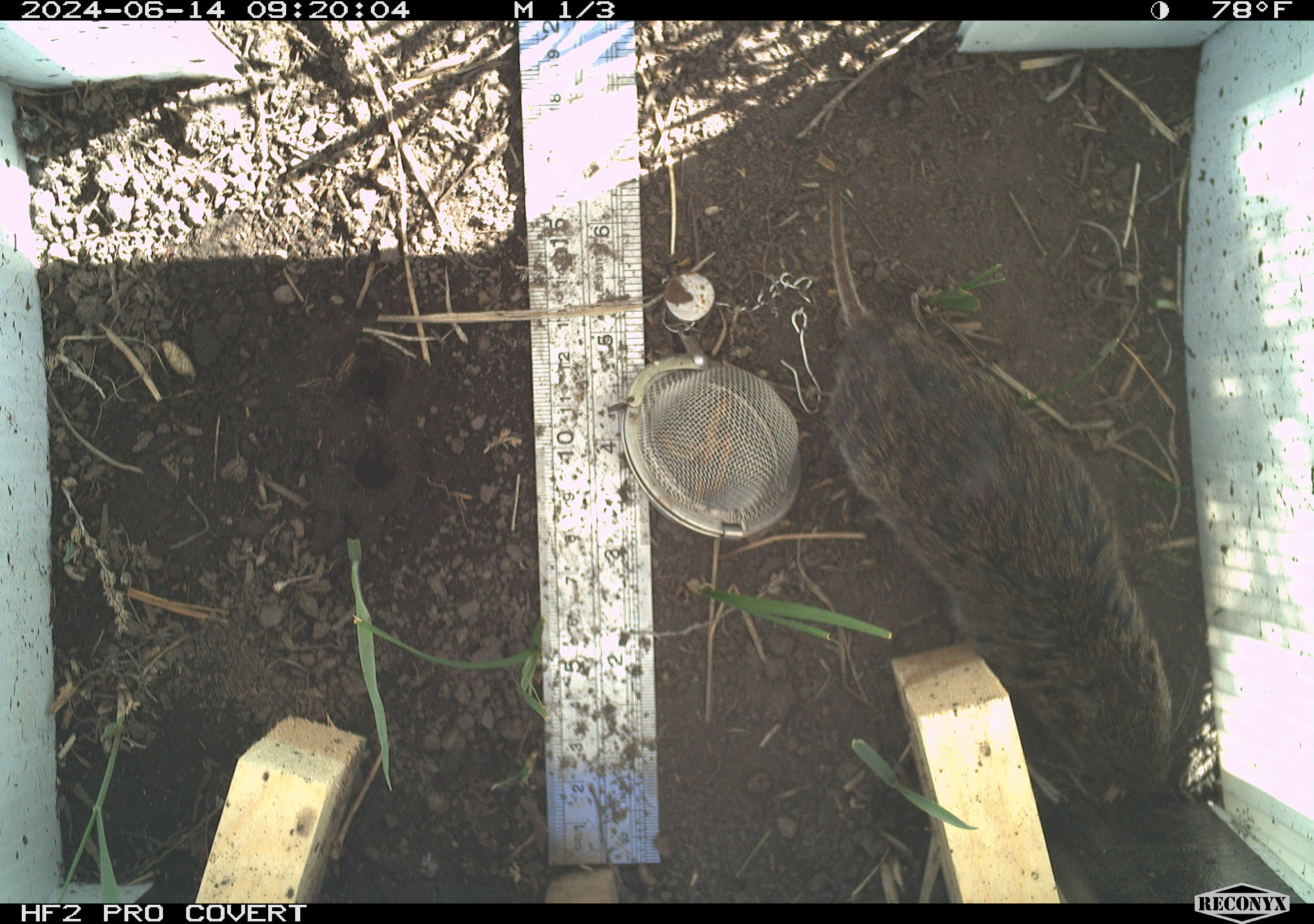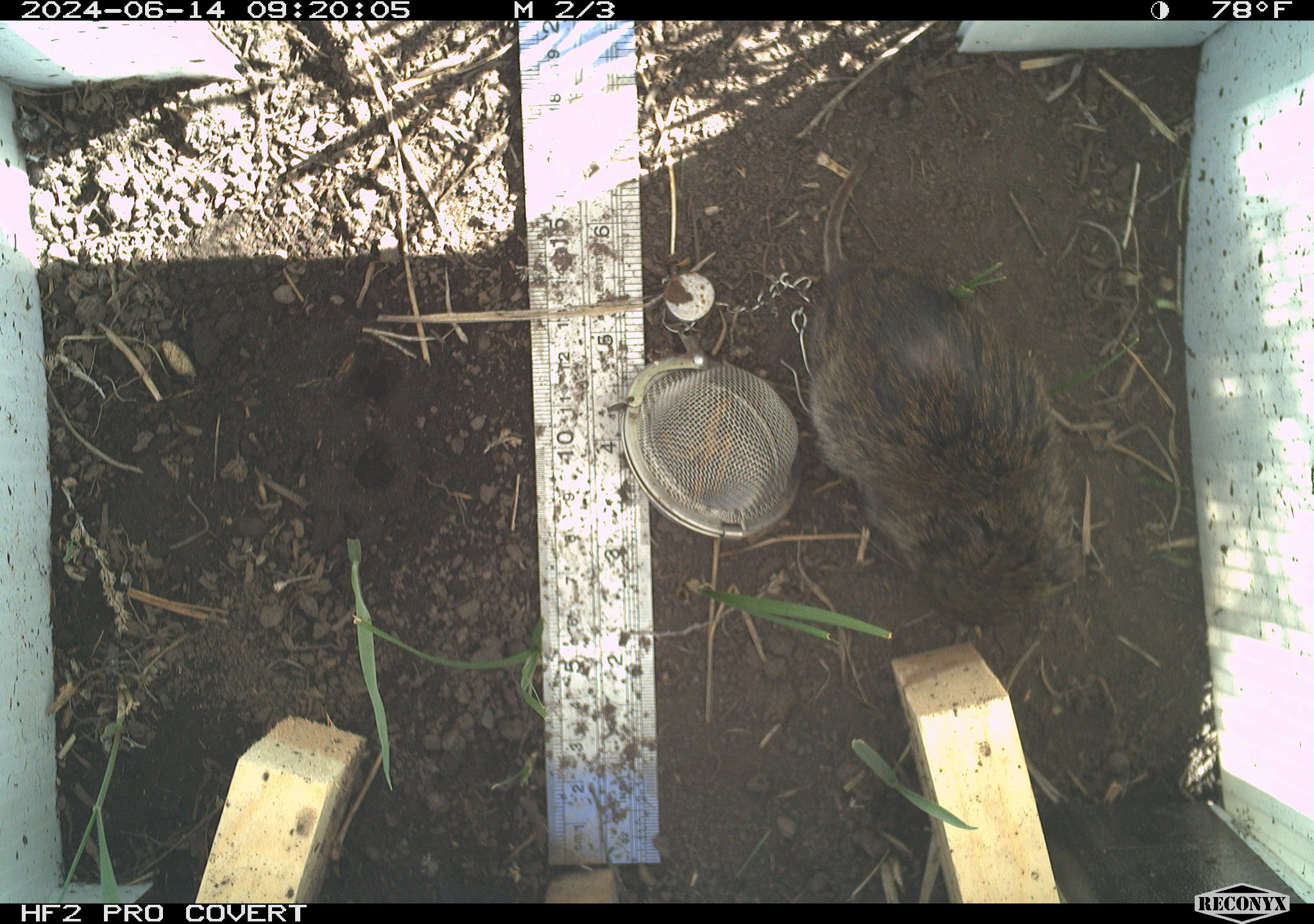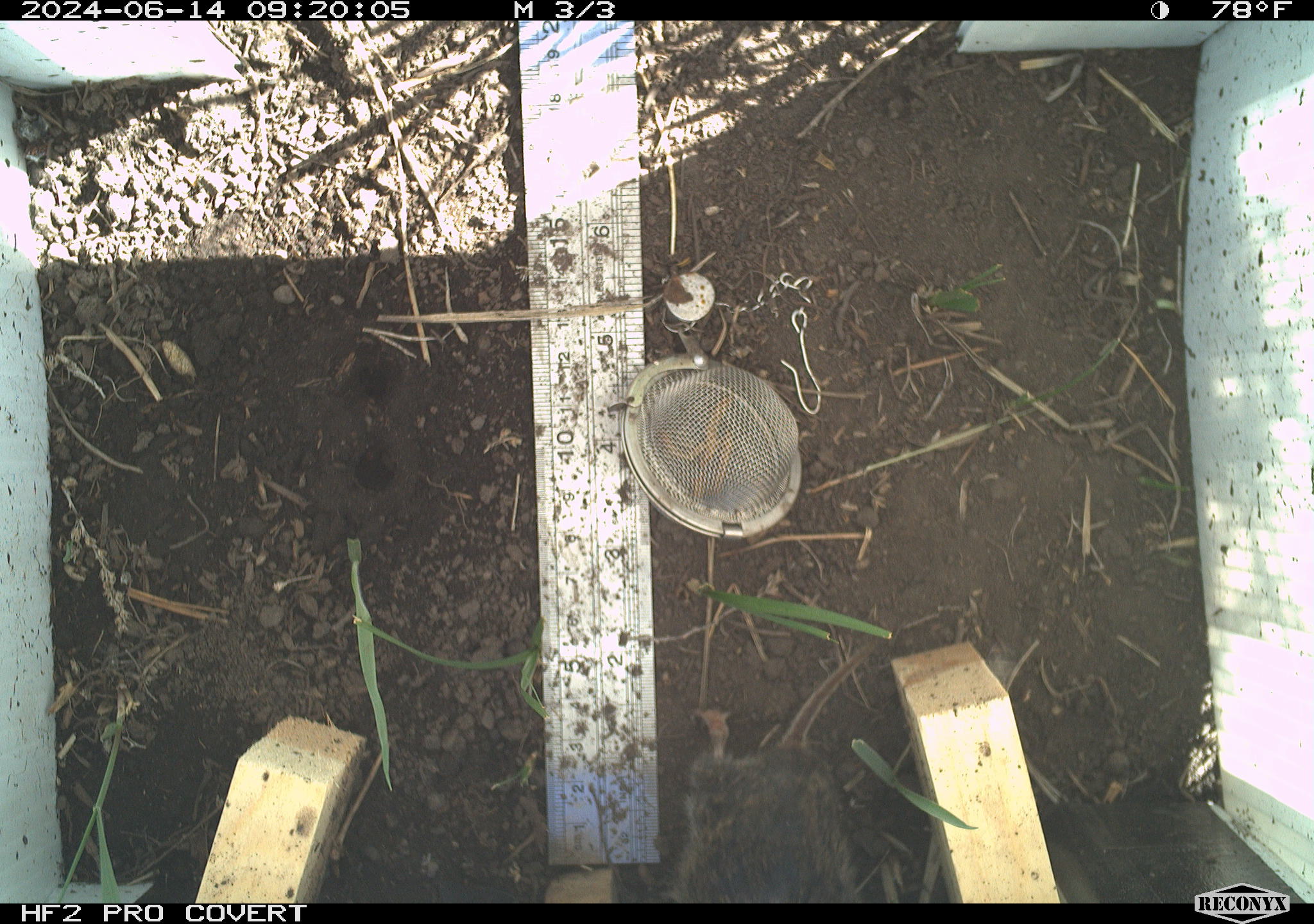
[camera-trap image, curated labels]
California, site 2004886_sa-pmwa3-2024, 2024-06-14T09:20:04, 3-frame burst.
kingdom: Animalia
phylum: Chordata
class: Mammalia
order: Rodentia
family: Cricetidae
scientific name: Arvicolinae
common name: voles, lemmings, and muskrats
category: arvicolinae subfamily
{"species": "arvicolinae subfamily (voles, lemmings, and muskrats) (Arvicolinae)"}